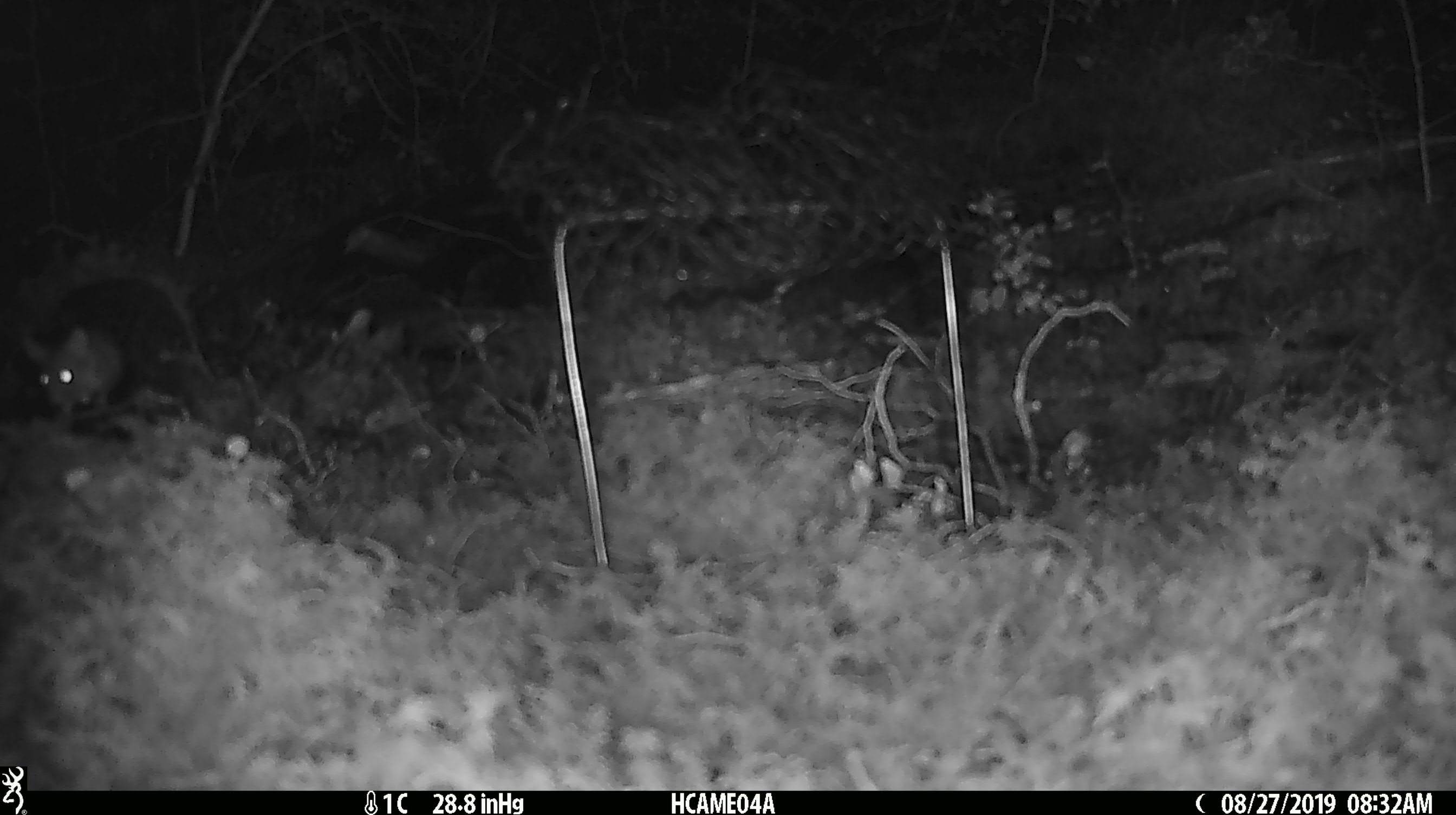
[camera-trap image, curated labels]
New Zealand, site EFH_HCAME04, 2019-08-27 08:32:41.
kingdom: Animalia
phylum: Chordata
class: Mammalia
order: Rodentia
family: Muridae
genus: Mus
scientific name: Mus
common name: mouse